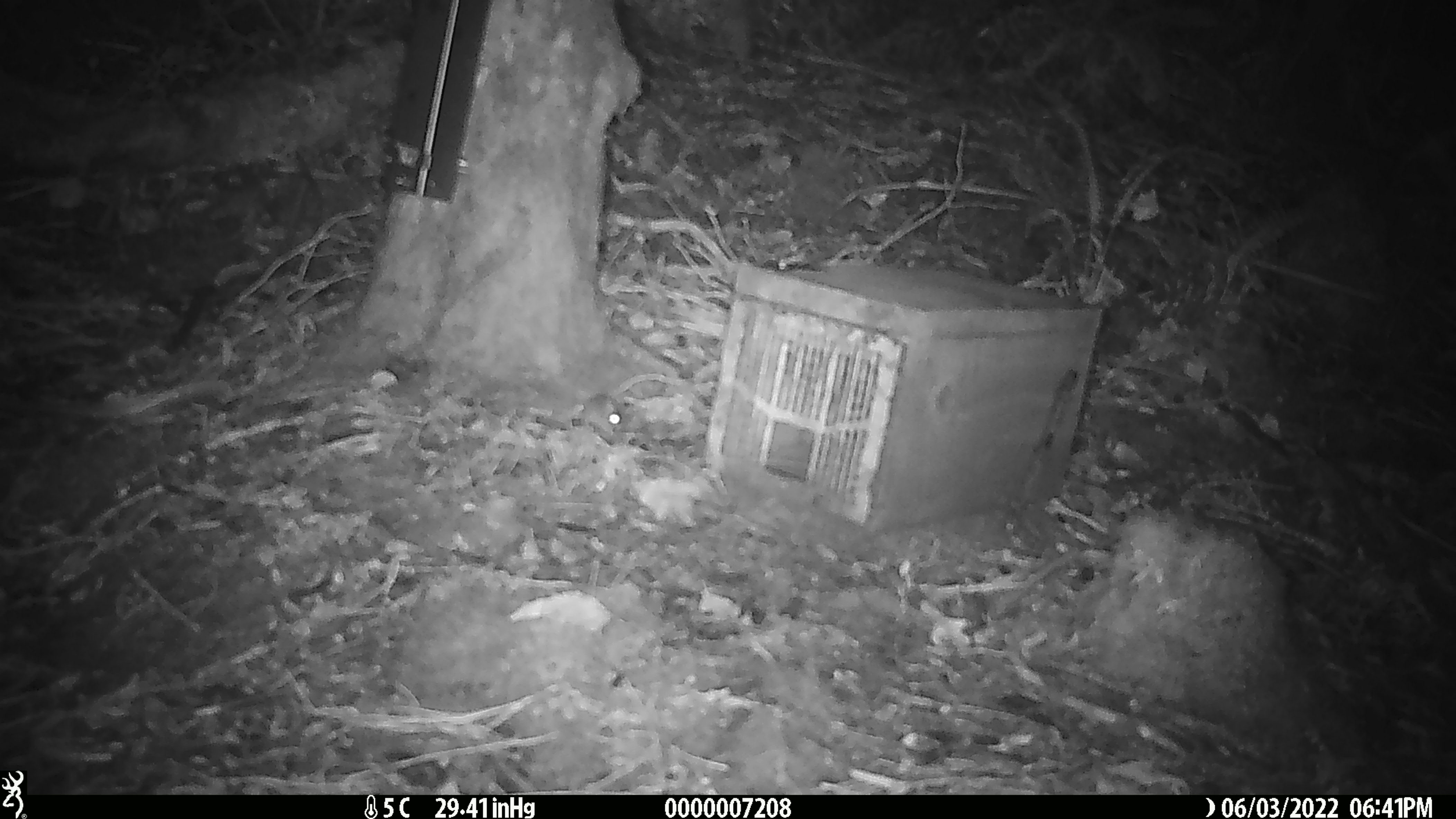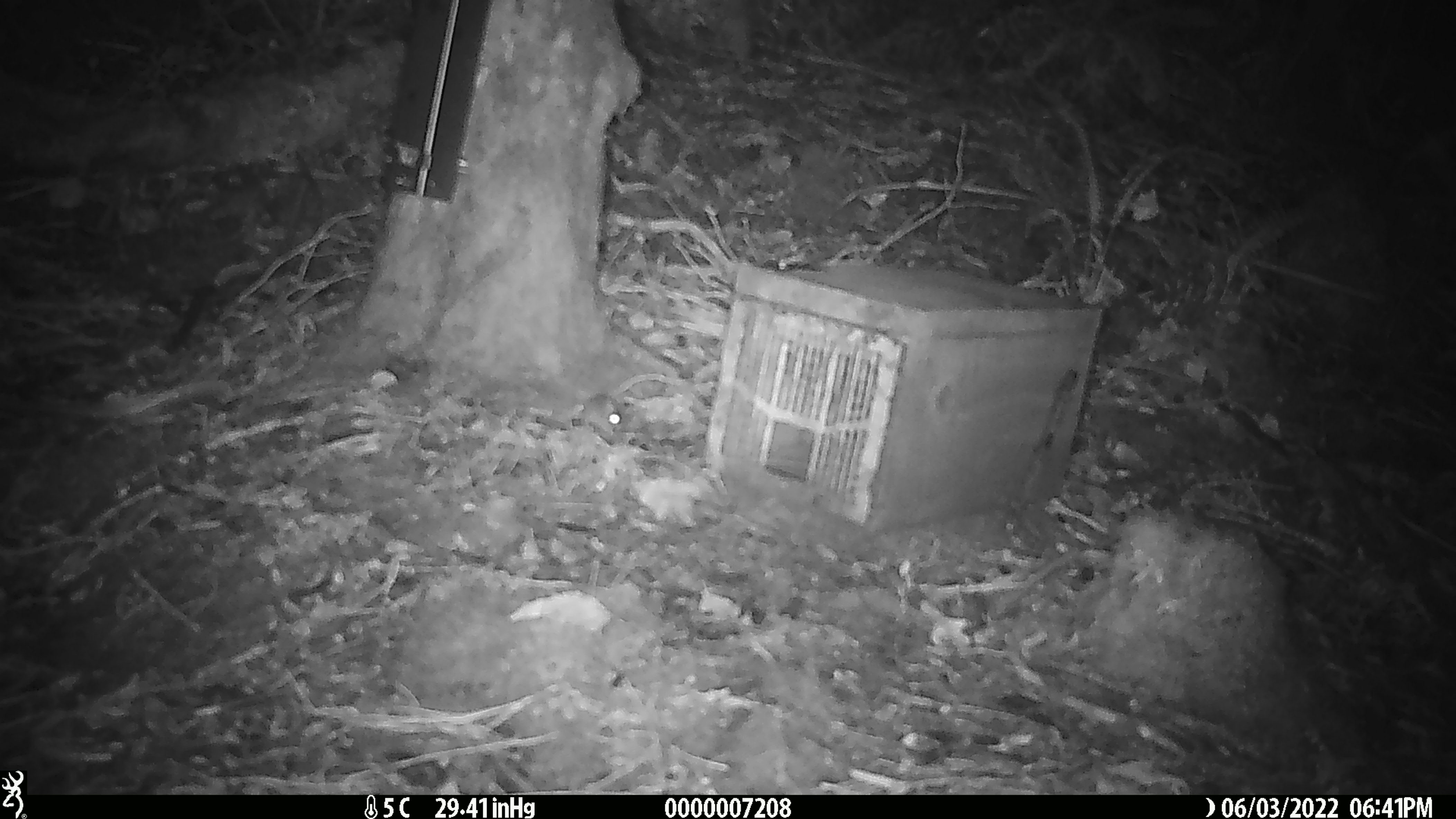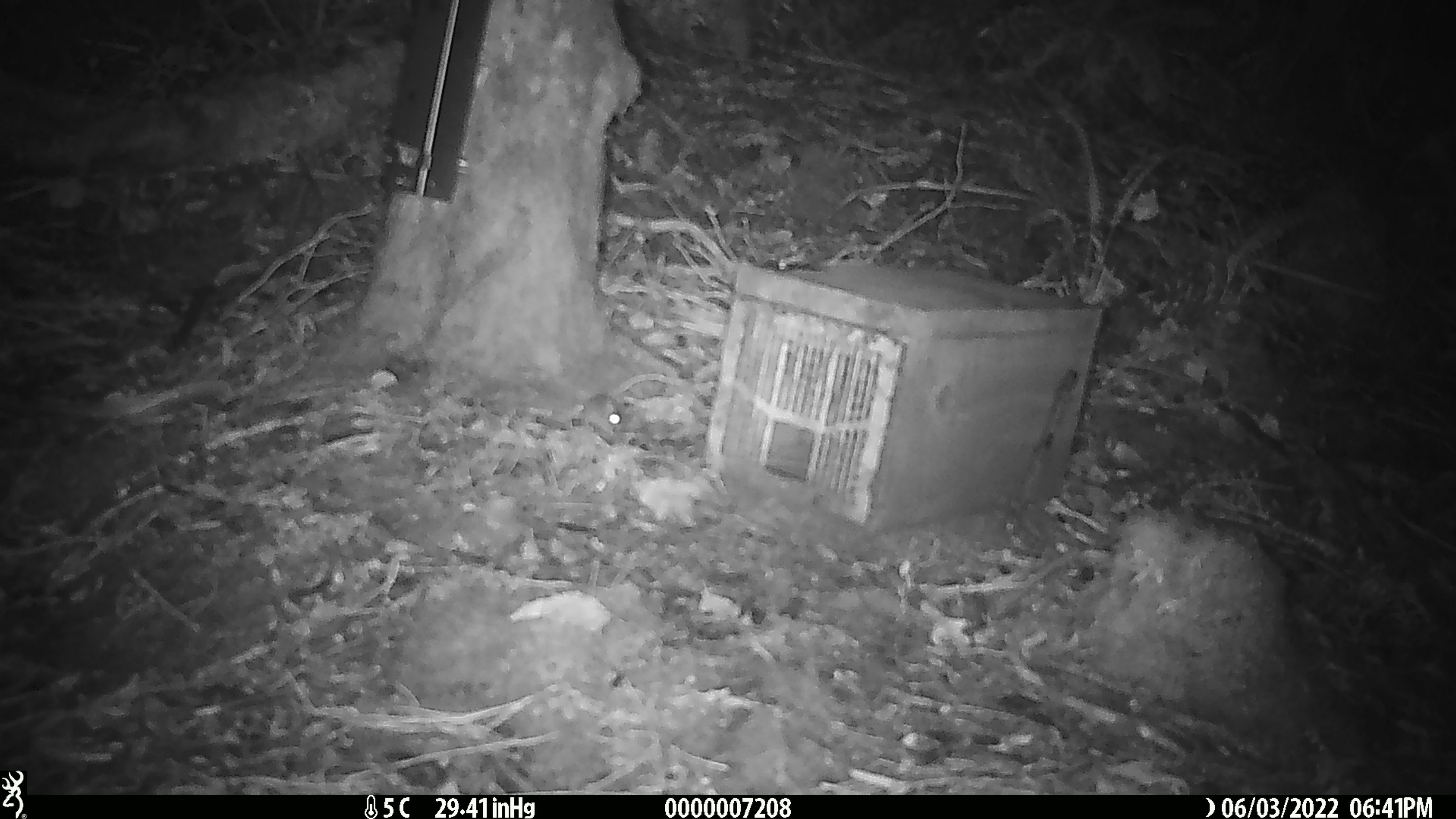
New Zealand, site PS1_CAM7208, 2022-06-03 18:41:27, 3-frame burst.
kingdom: Animalia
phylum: Chordata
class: Mammalia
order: Rodentia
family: Muridae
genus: Mus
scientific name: Mus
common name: mouse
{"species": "mouse (Mus)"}